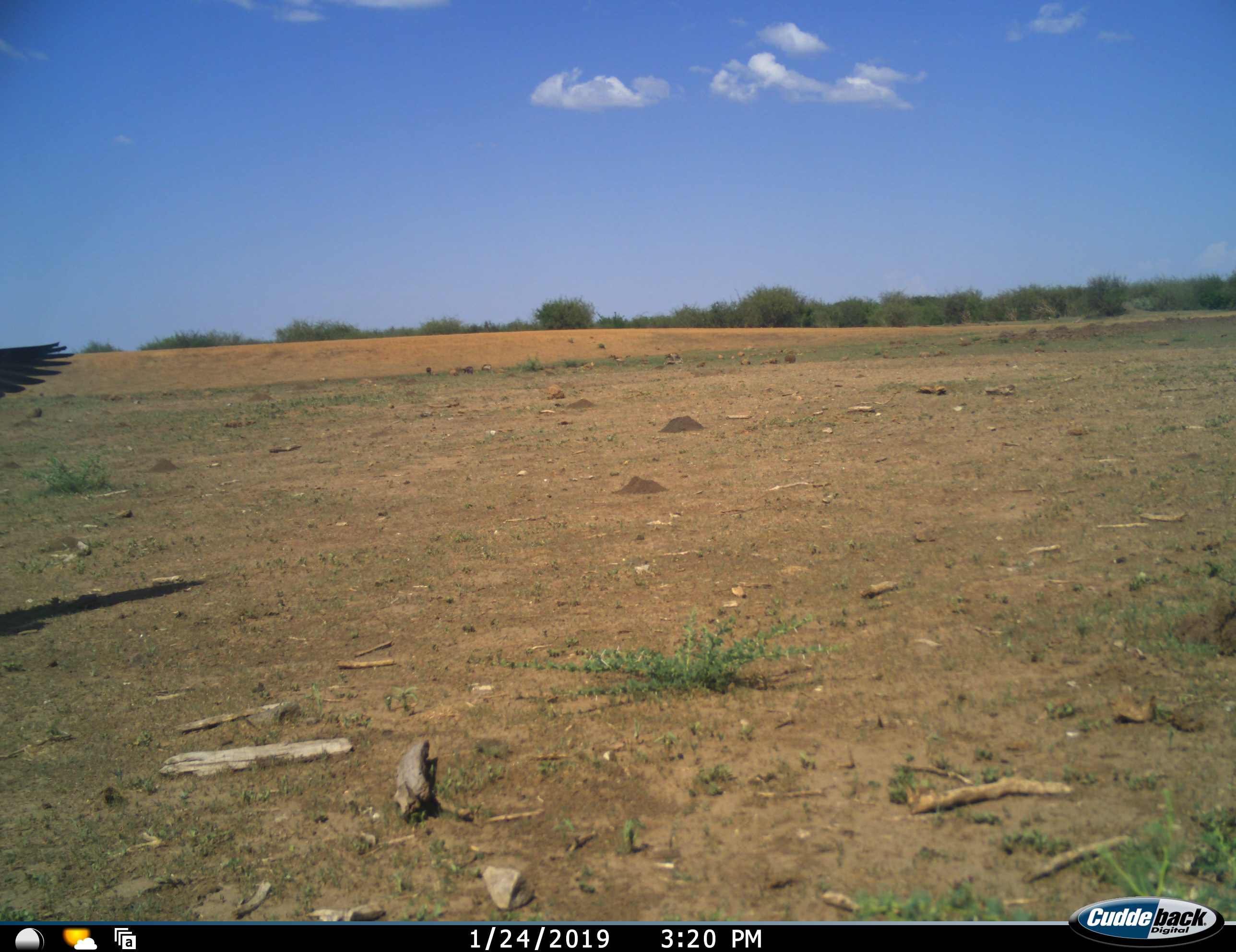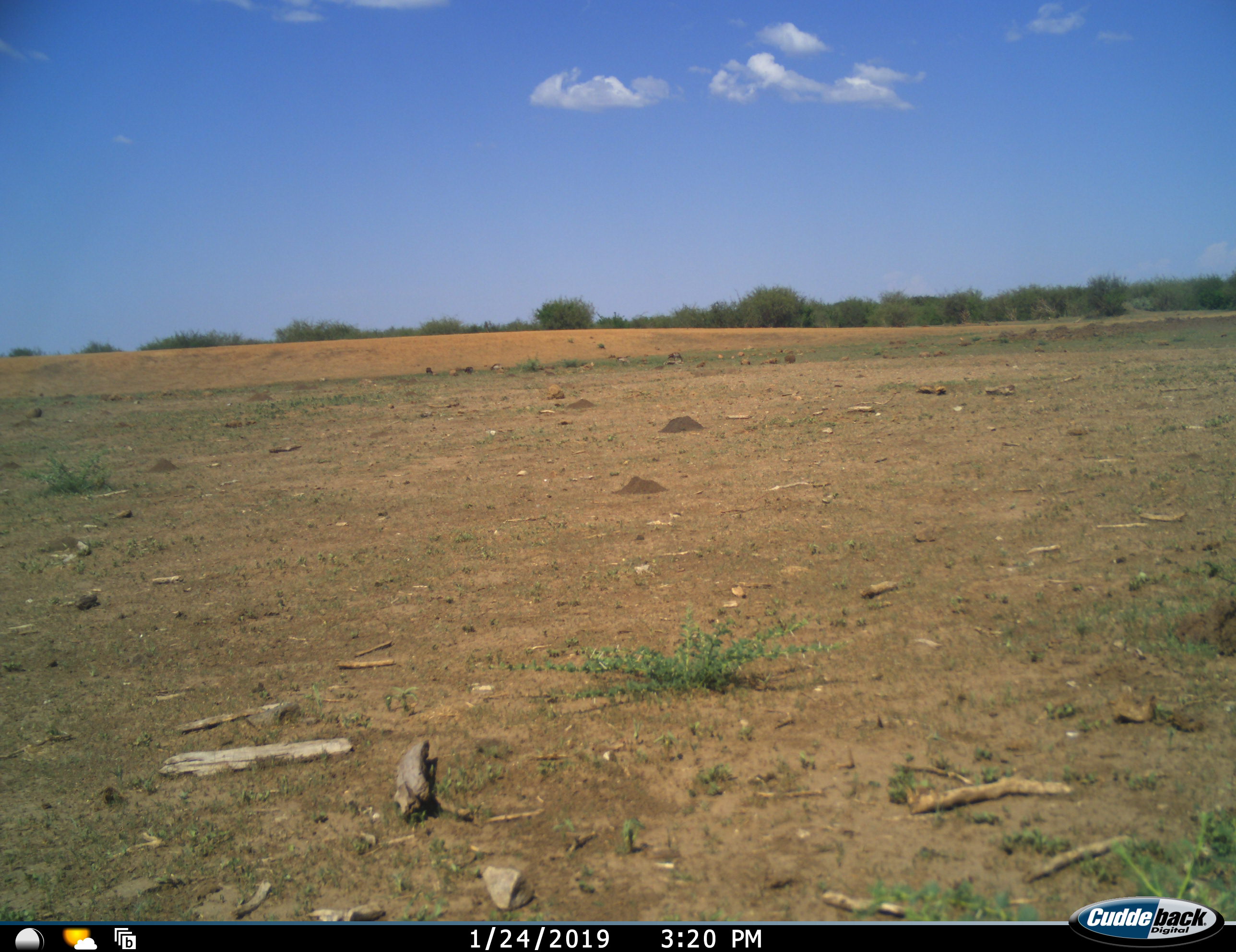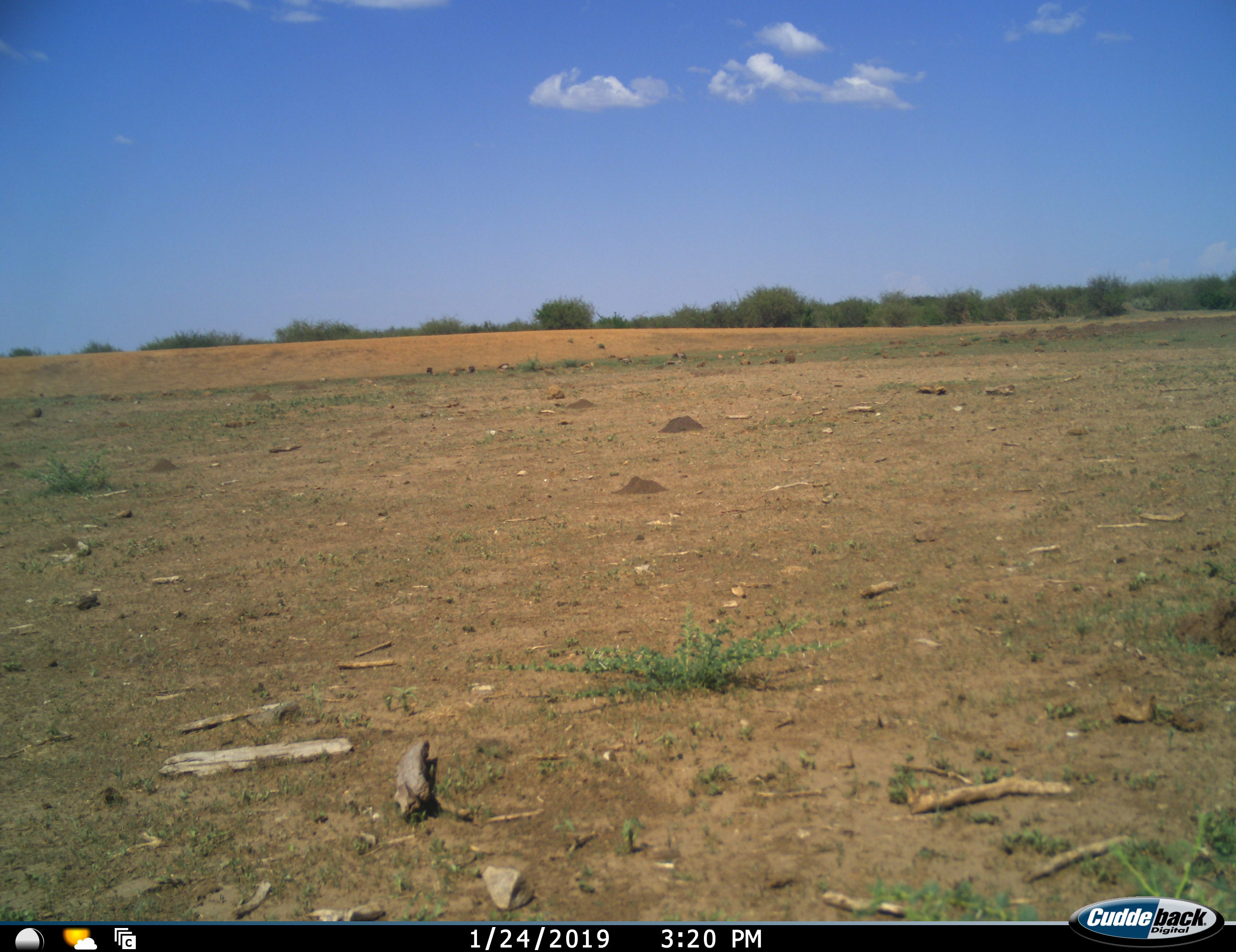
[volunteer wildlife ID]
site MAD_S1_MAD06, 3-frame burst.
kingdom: Animalia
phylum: Chordata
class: Aves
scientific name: Aves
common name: bird of prey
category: birdofprey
Birdofprey (bird of prey) (Aves), count 1. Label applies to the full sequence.